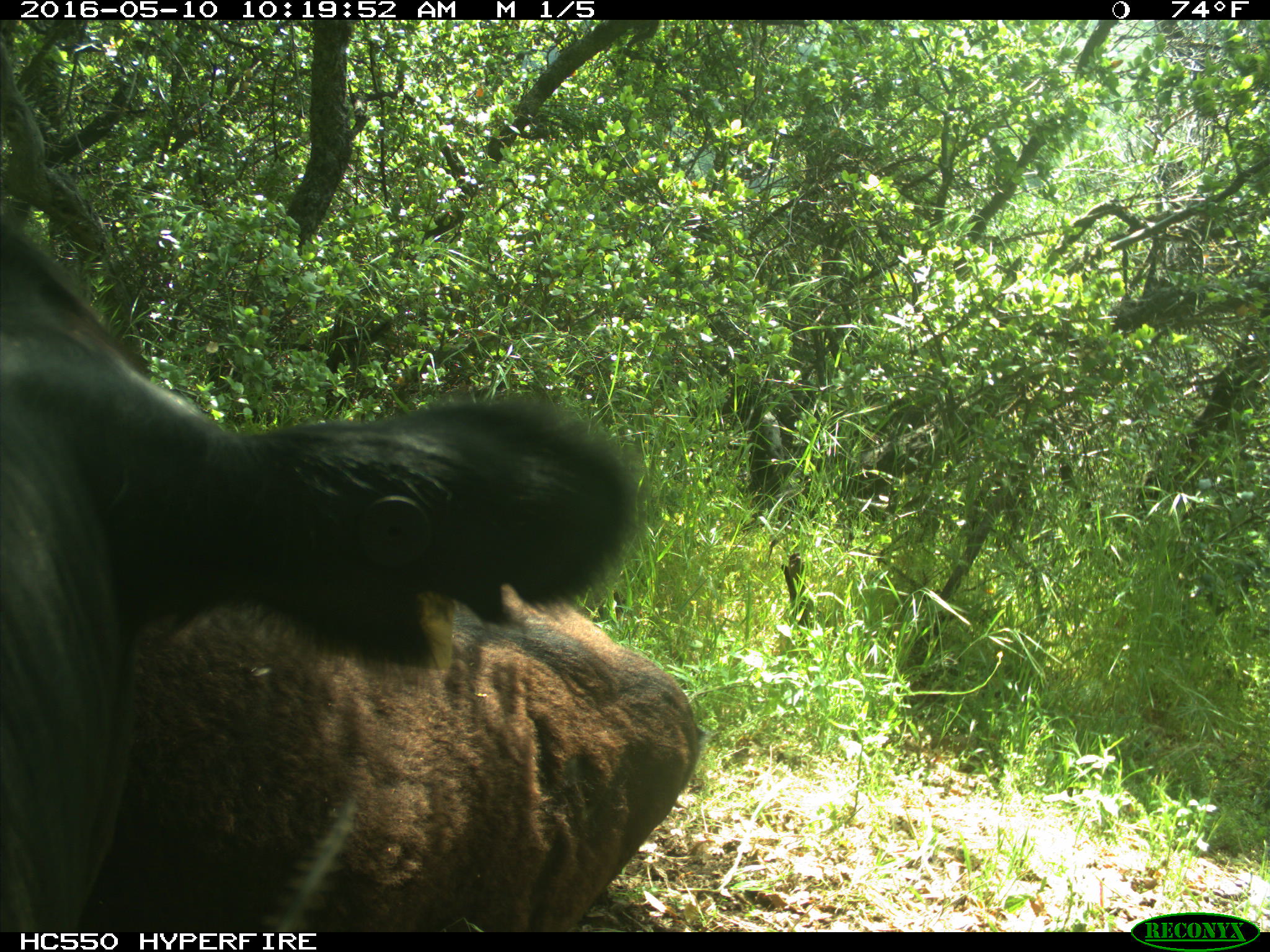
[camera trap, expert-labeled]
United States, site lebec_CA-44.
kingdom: Animalia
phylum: Chordata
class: Mammalia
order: Artiodactyla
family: Bovidae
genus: Bos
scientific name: Bos taurus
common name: domestic cow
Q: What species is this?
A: Bos taurus (domestic cow).